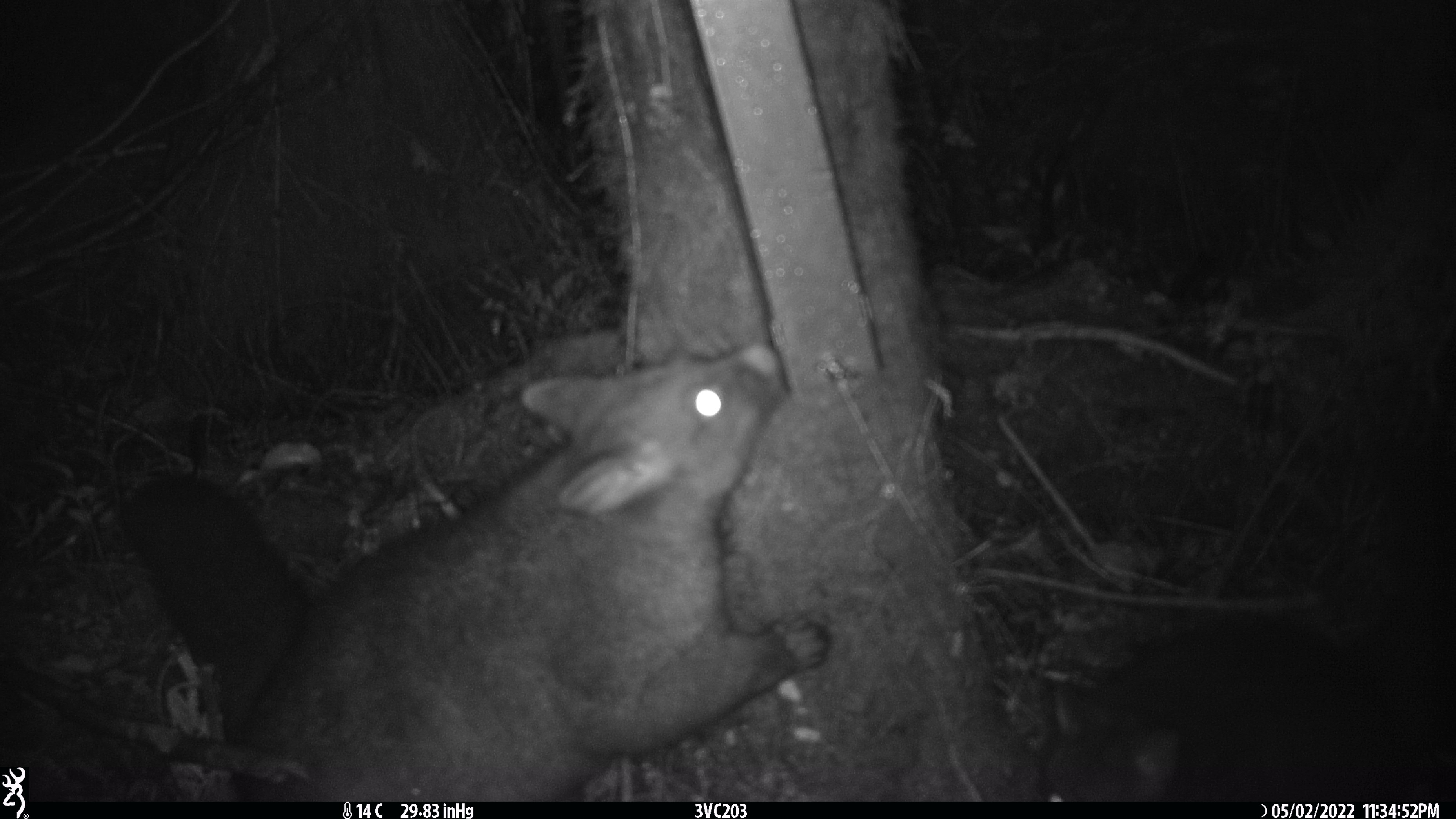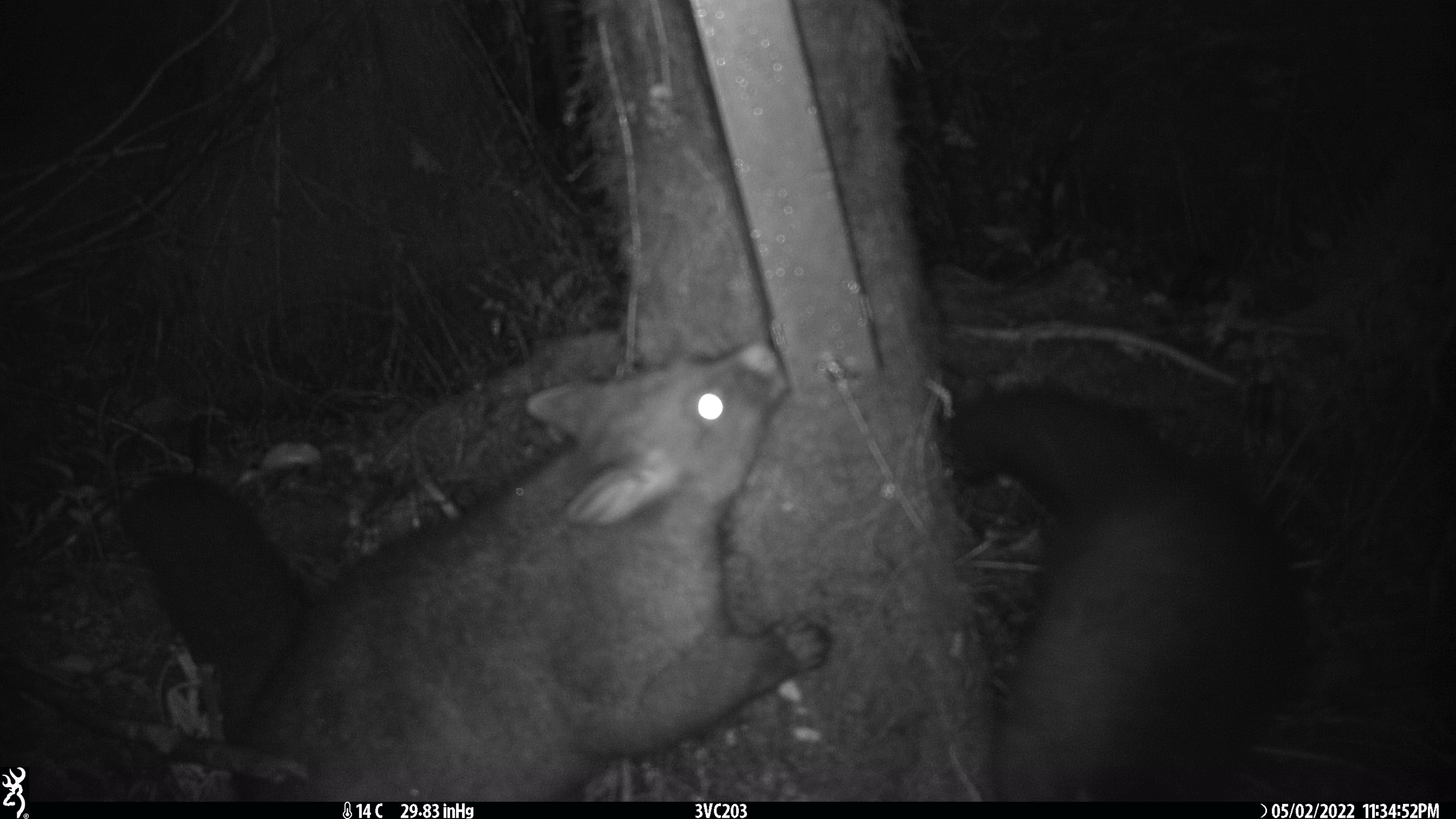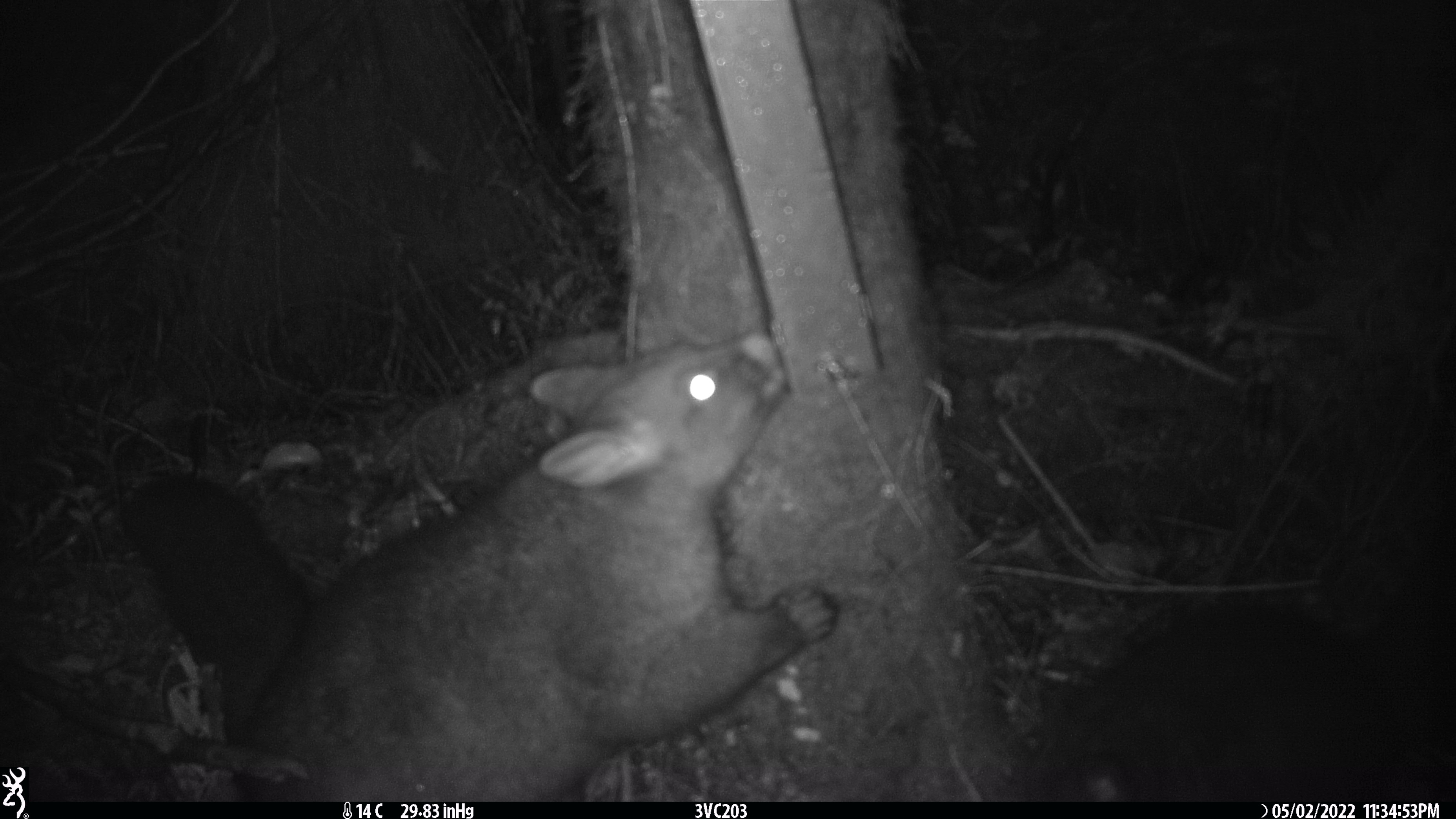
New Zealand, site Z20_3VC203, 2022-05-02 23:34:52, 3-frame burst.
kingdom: Animalia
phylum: Chordata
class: Mammalia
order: Diprotodontia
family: Phalangeridae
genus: Trichosurus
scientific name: Trichosurus vulpecula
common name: common brushtail possum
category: possum